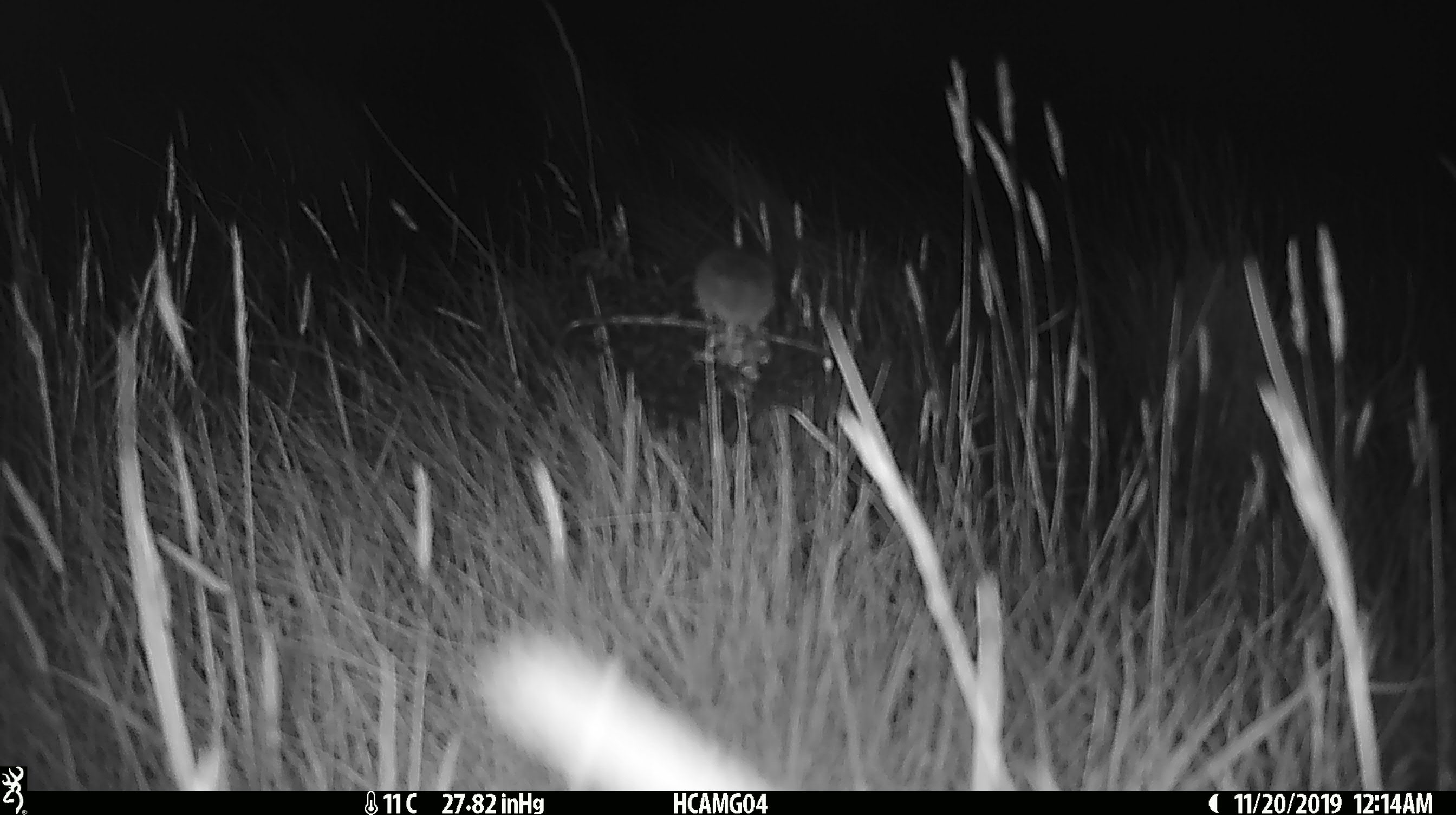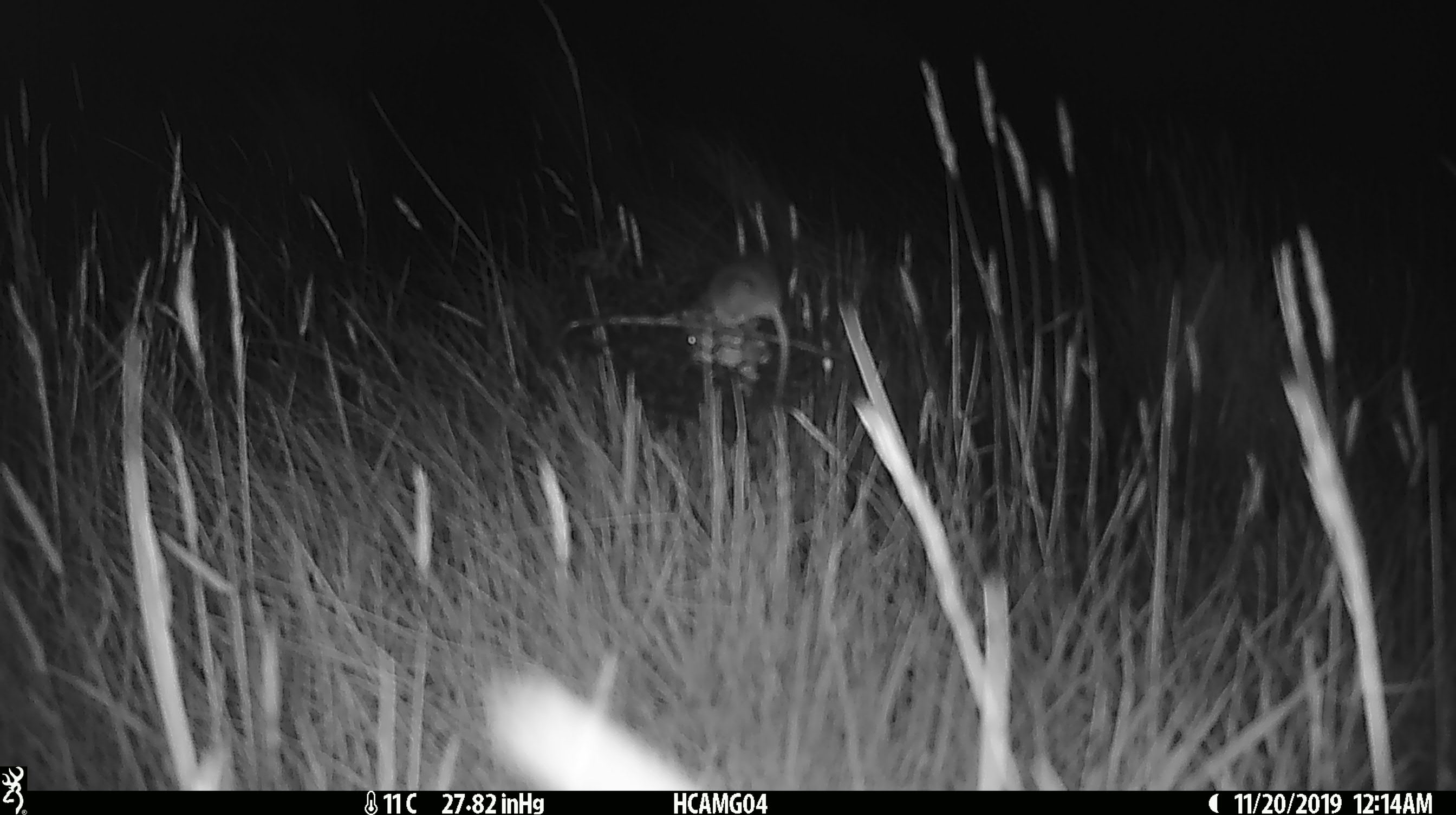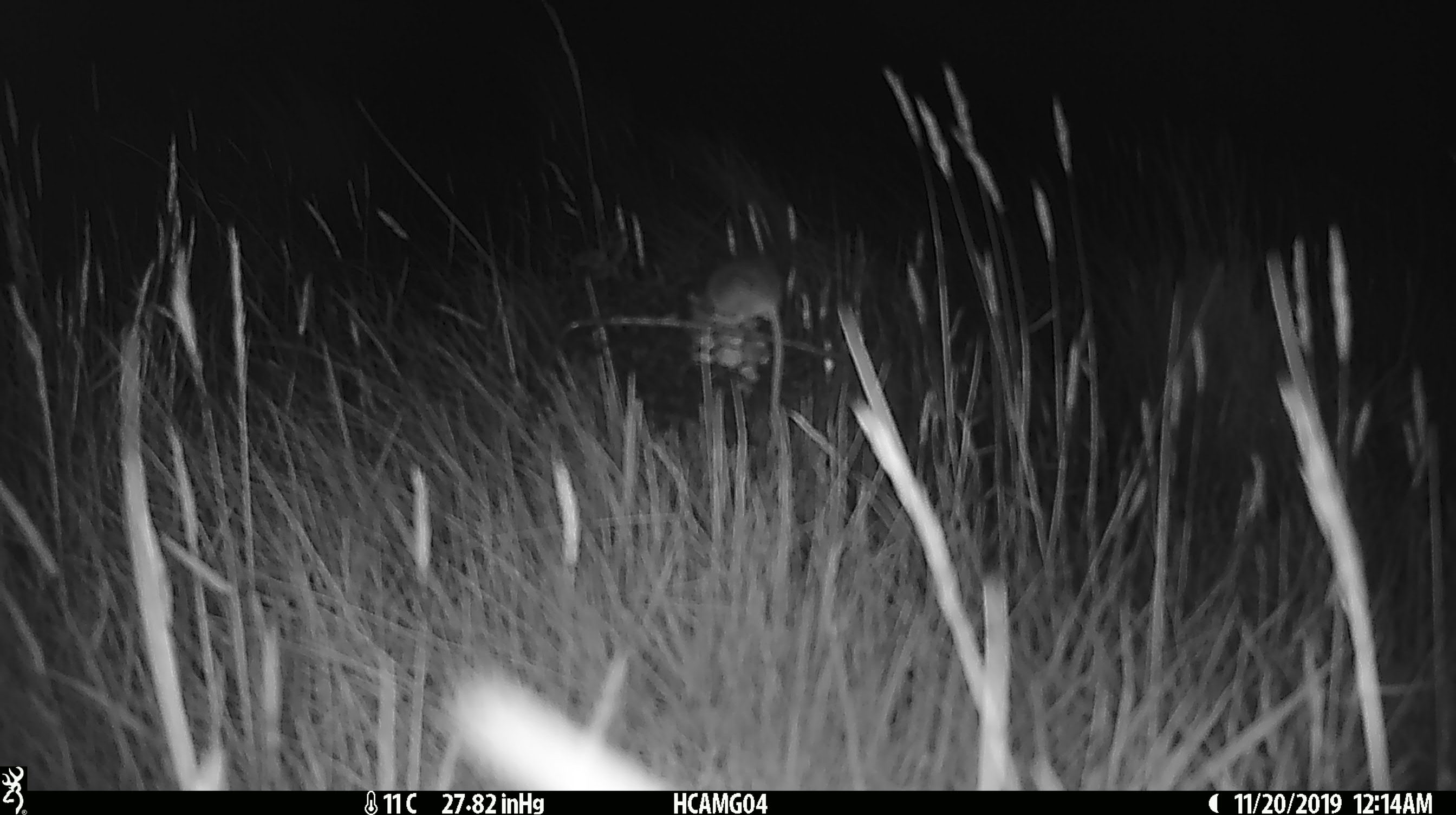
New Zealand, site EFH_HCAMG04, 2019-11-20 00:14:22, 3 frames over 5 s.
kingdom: Animalia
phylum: Chordata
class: Mammalia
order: Rodentia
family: Muridae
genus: Mus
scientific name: Mus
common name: mouse